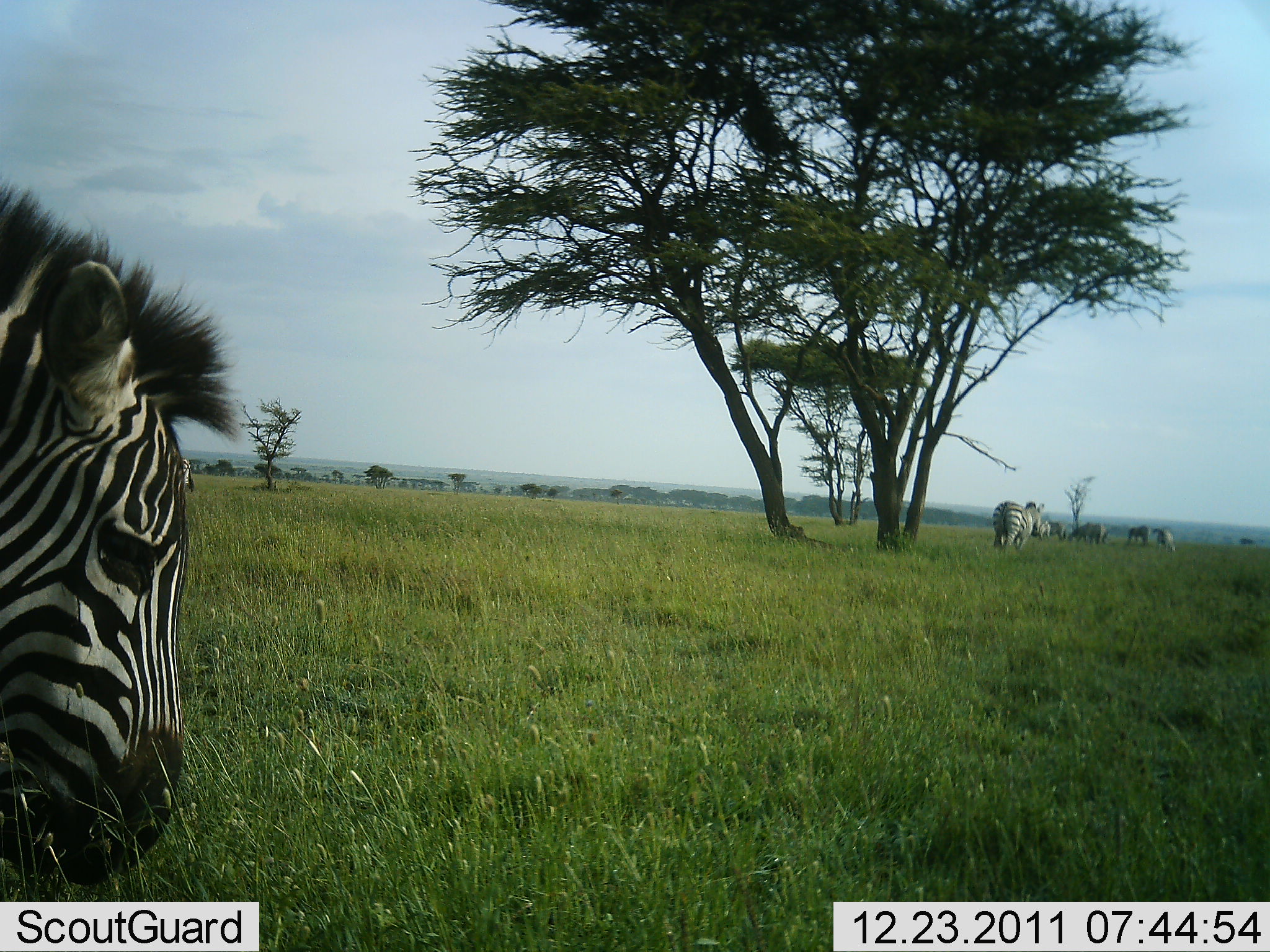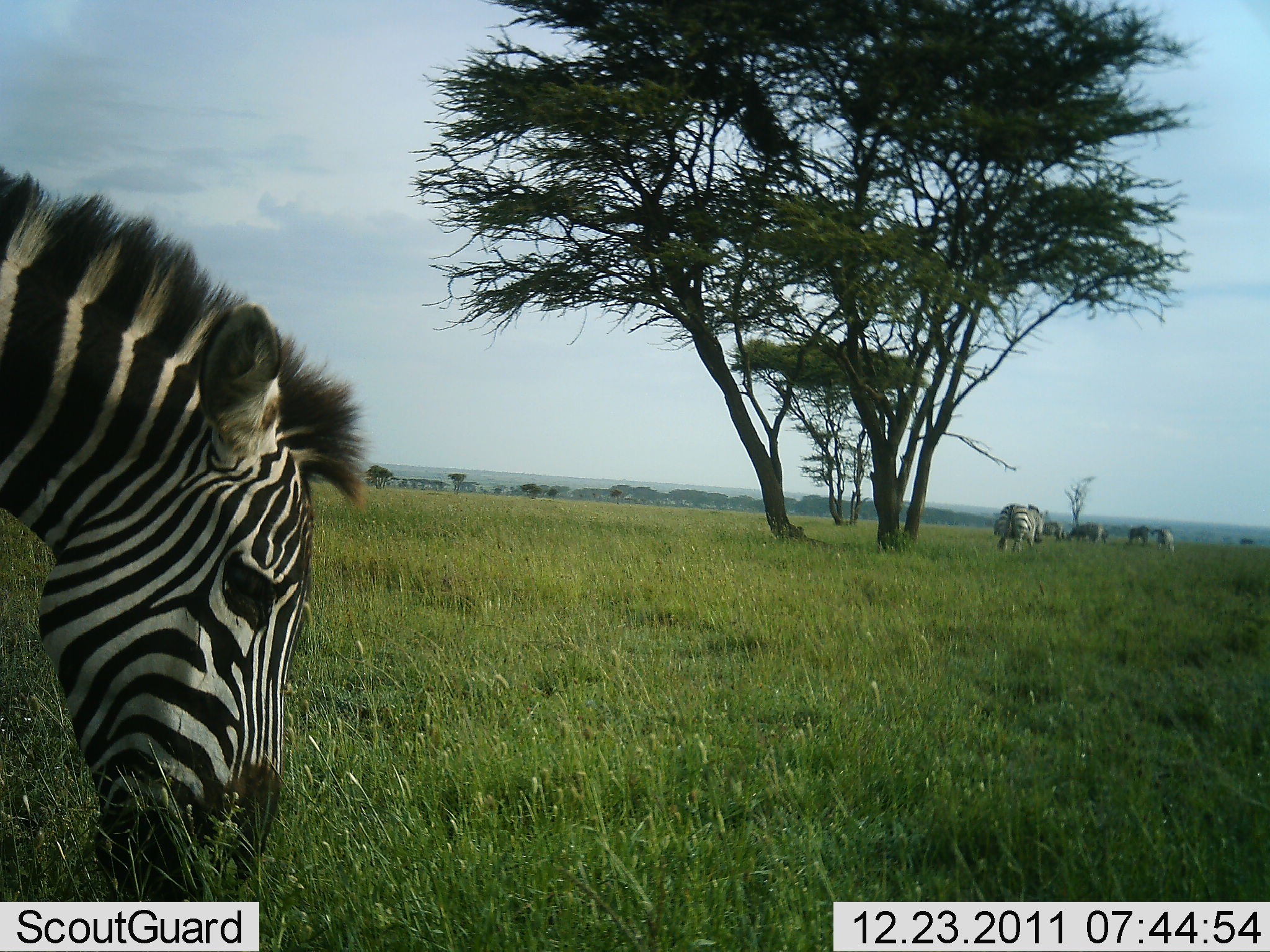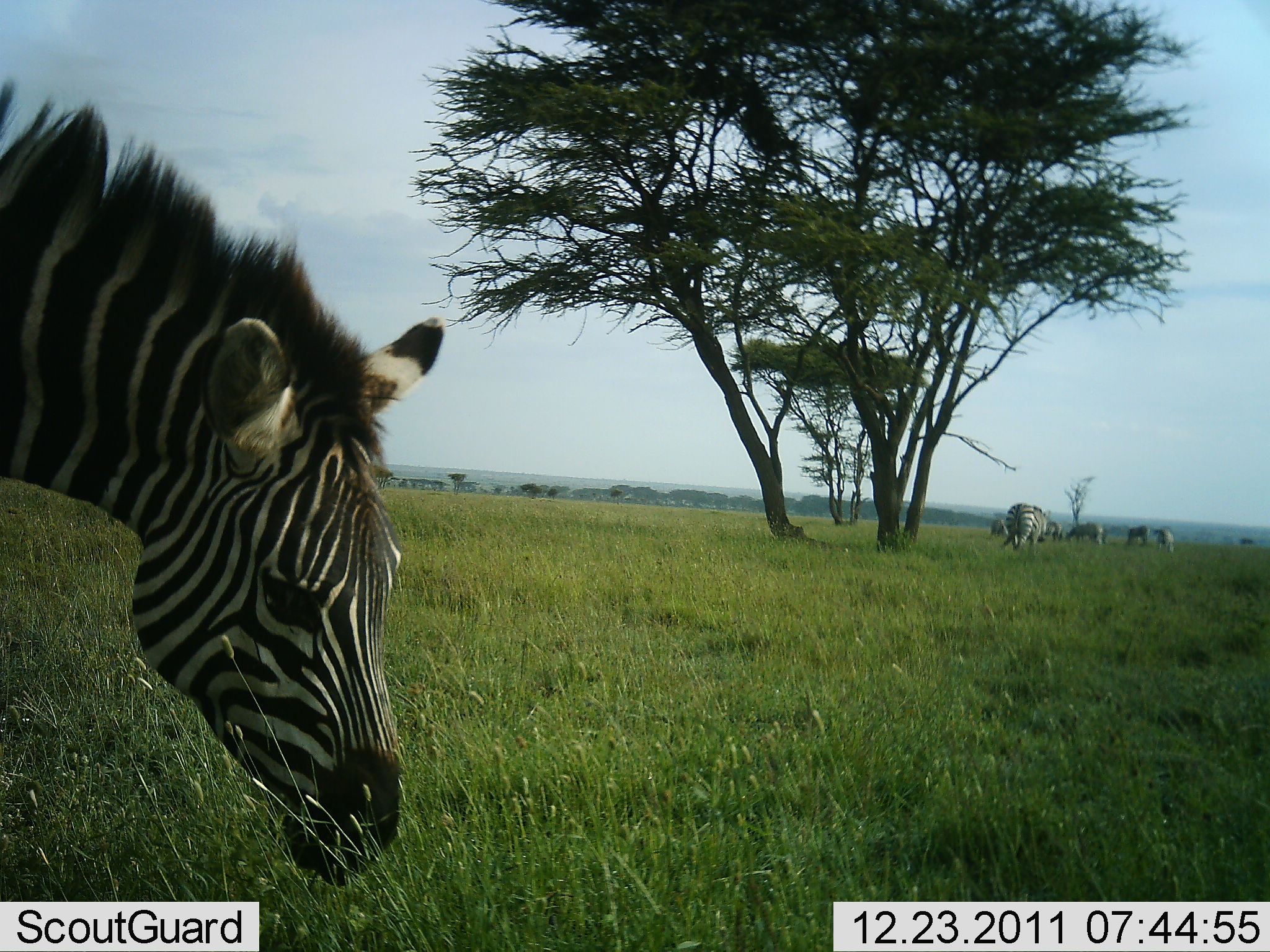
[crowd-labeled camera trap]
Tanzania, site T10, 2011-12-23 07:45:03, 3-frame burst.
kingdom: Animalia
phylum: Chordata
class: Mammalia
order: Perissodactyla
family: Equidae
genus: Equus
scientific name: Equus quagga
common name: plains zebra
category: zebra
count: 6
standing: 10%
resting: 0%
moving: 40%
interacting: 0%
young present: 0%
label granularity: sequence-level